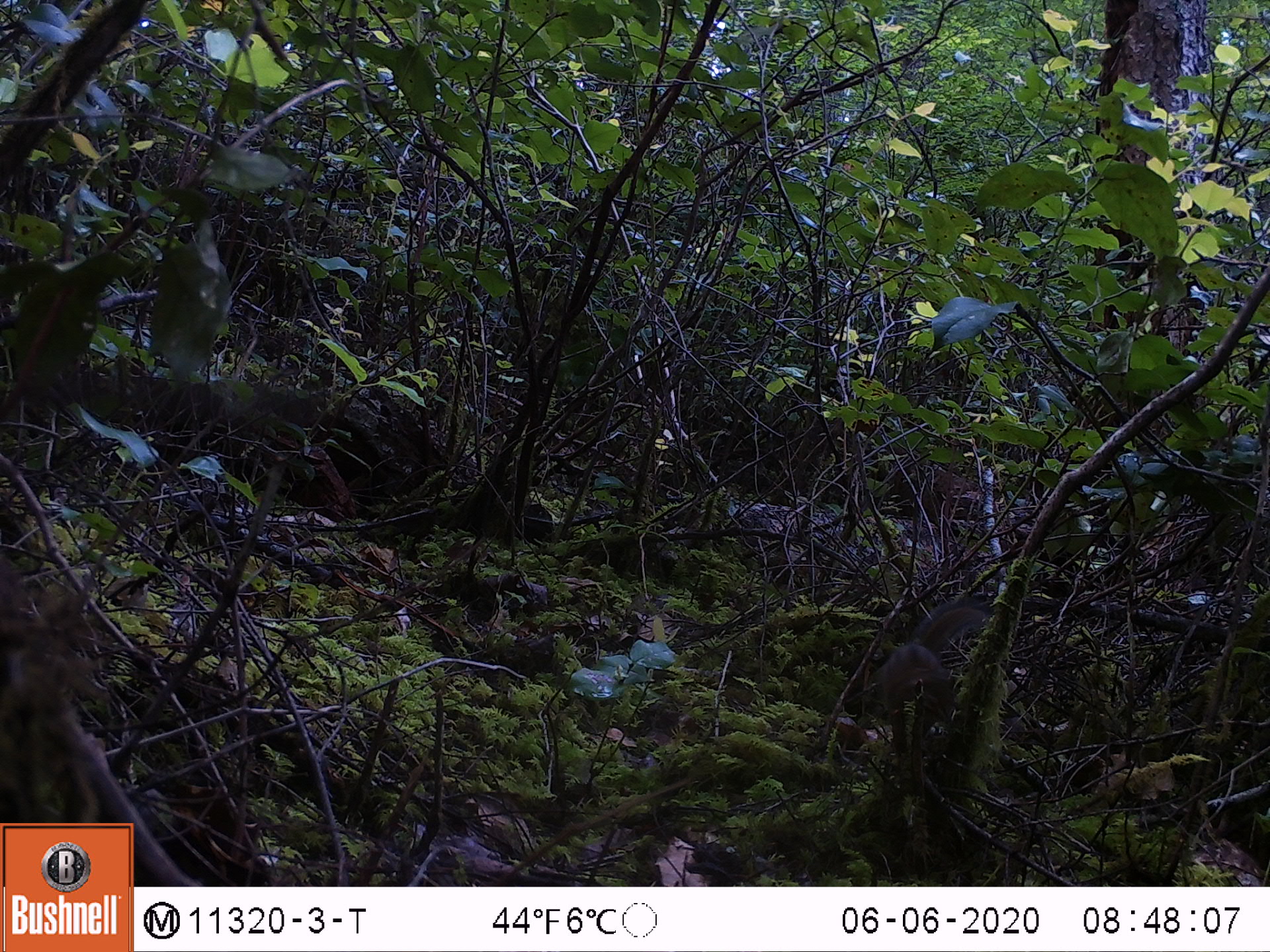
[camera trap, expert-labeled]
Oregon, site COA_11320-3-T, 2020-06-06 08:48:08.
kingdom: Animalia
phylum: Chordata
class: Mammalia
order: Rodentia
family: Sciuridae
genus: Tamiasciurus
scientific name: Tamiasciurus douglasii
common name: douglas squirrel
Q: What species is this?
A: Douglas squirrel (Tamiasciurus douglasii).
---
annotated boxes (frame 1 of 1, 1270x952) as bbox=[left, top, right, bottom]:
douglas squirrel: bbox=[863, 600, 987, 730]